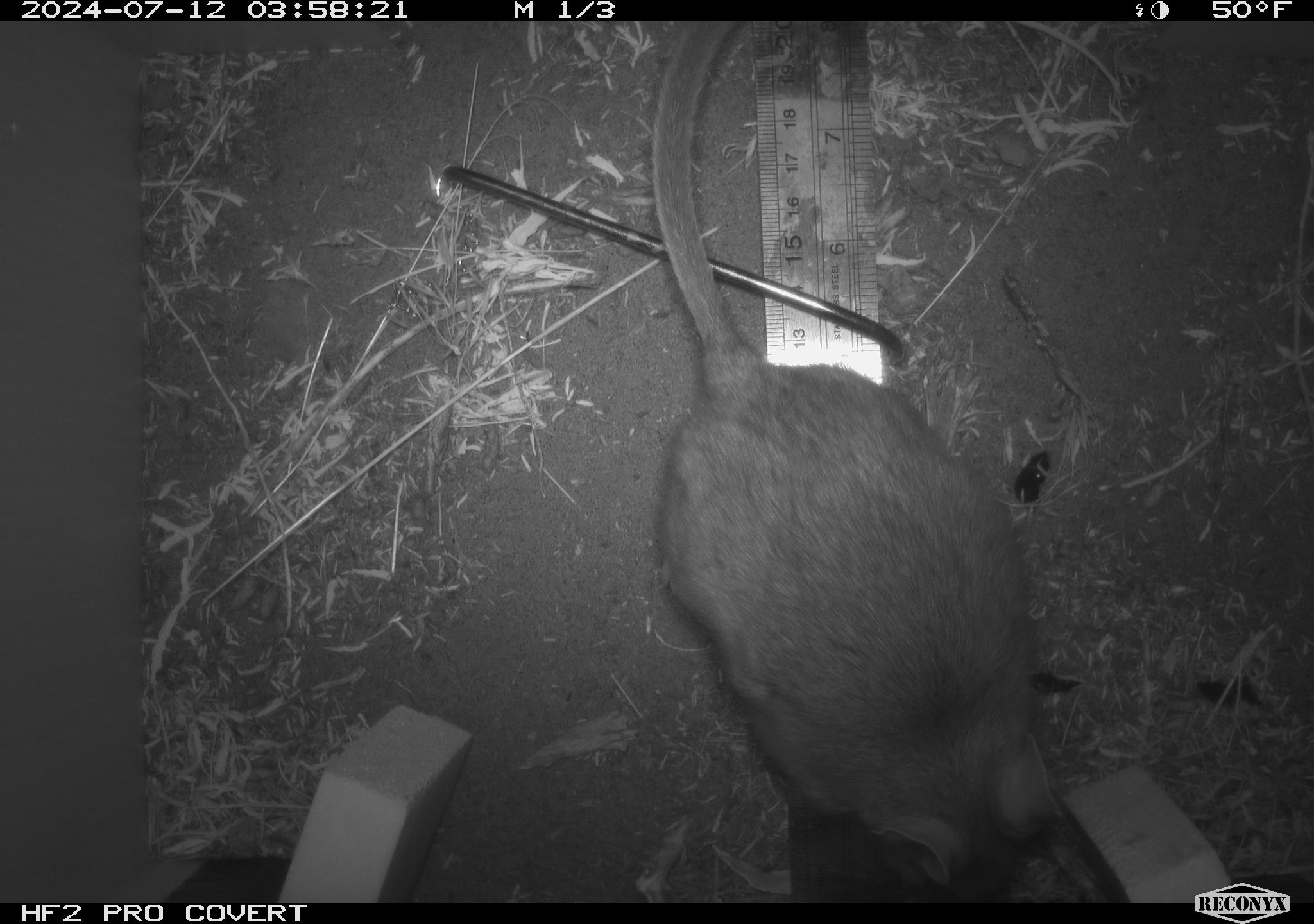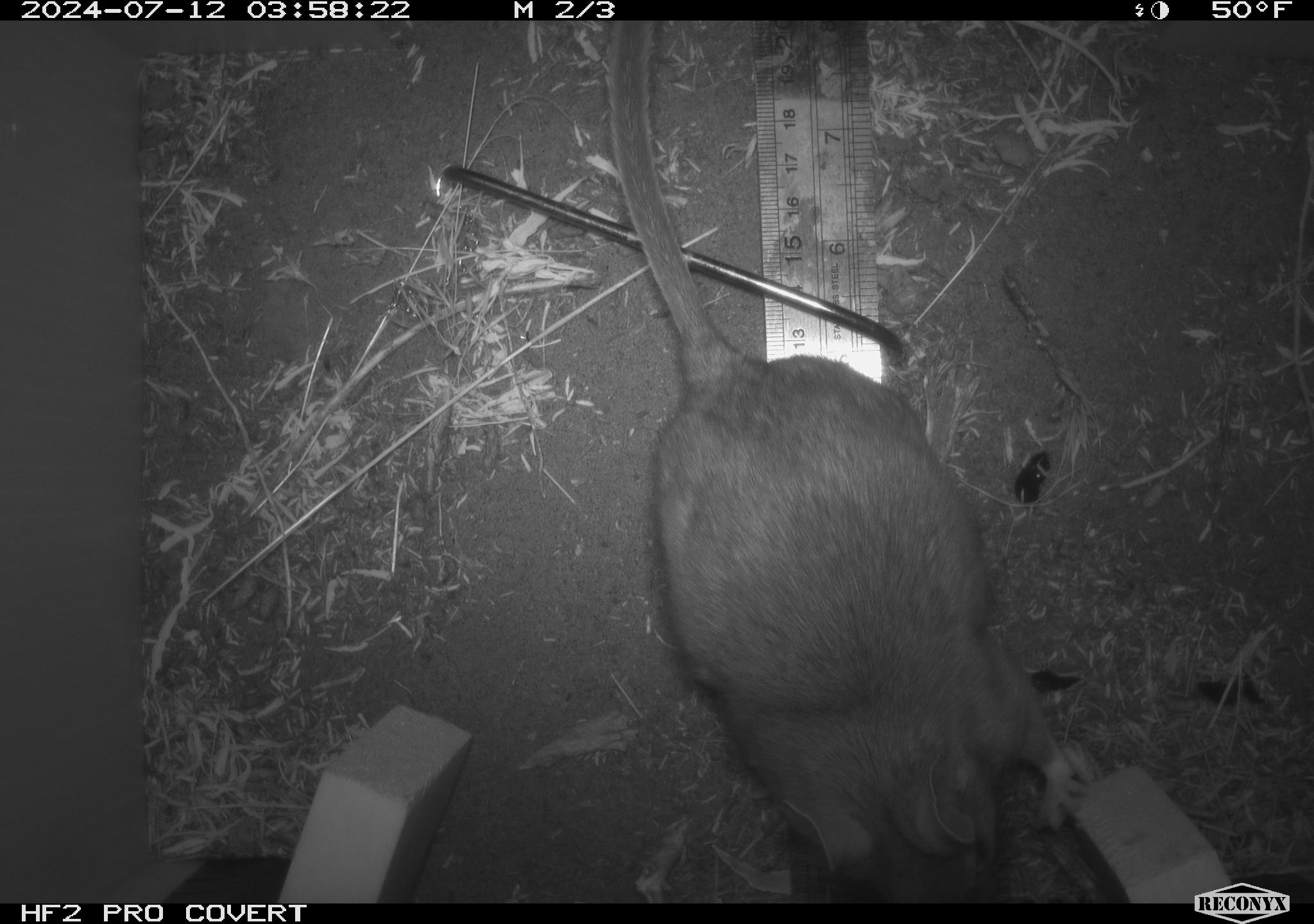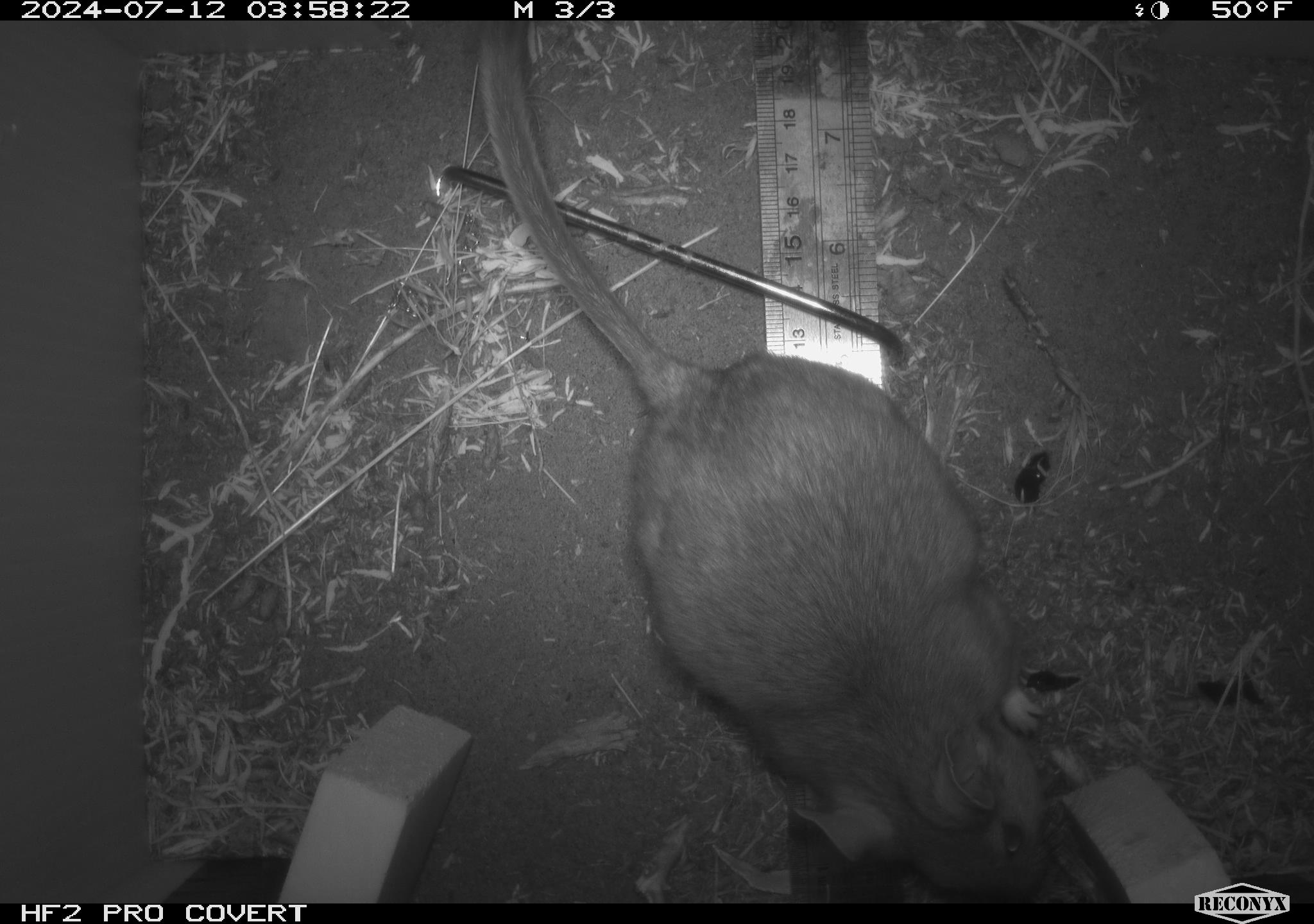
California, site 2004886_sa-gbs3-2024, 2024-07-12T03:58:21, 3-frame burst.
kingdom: Animalia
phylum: Chordata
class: Mammalia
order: Rodentia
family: Cricetidae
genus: Neotoma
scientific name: Neotoma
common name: pack rat or woodrat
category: neotoma species